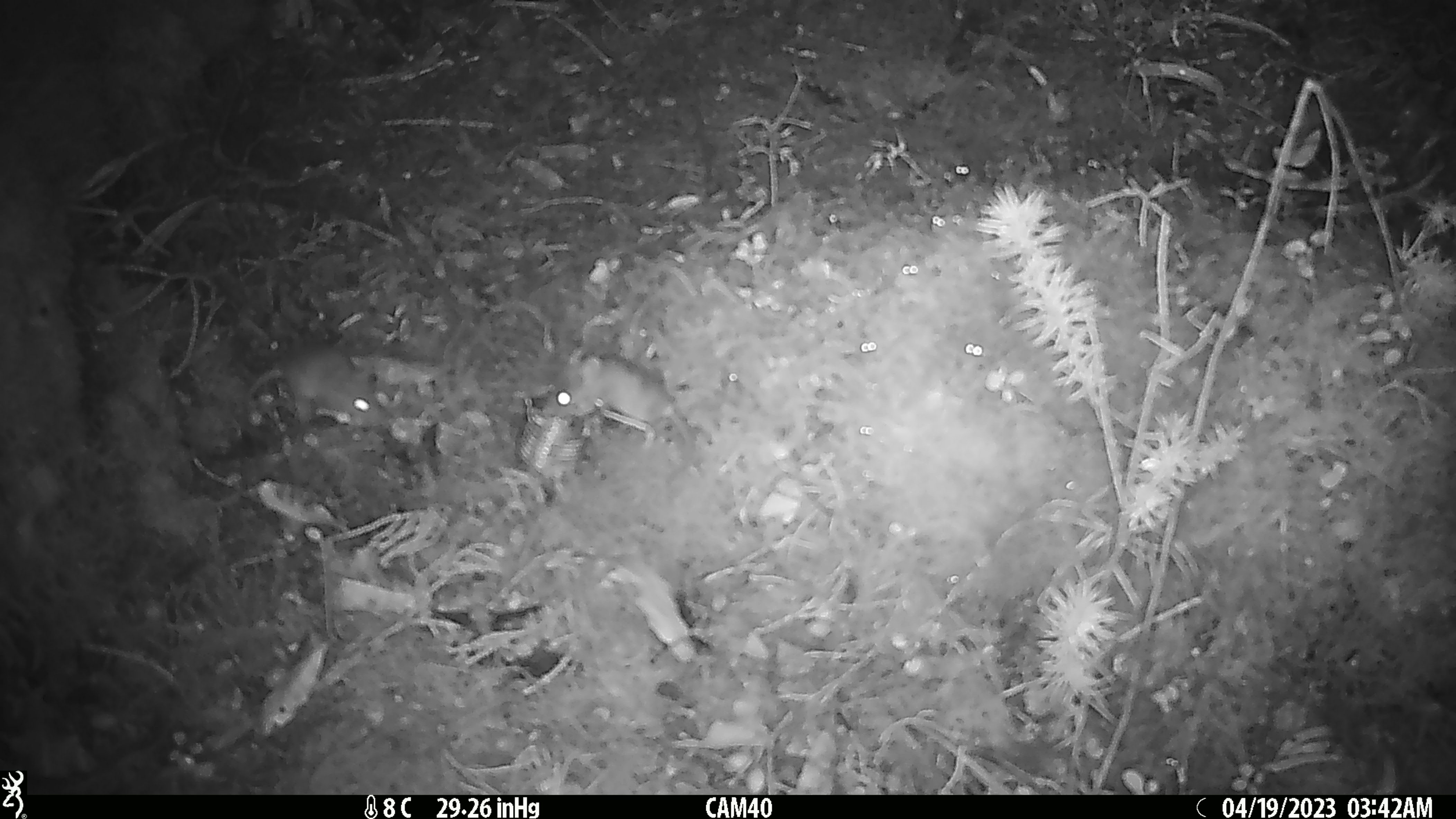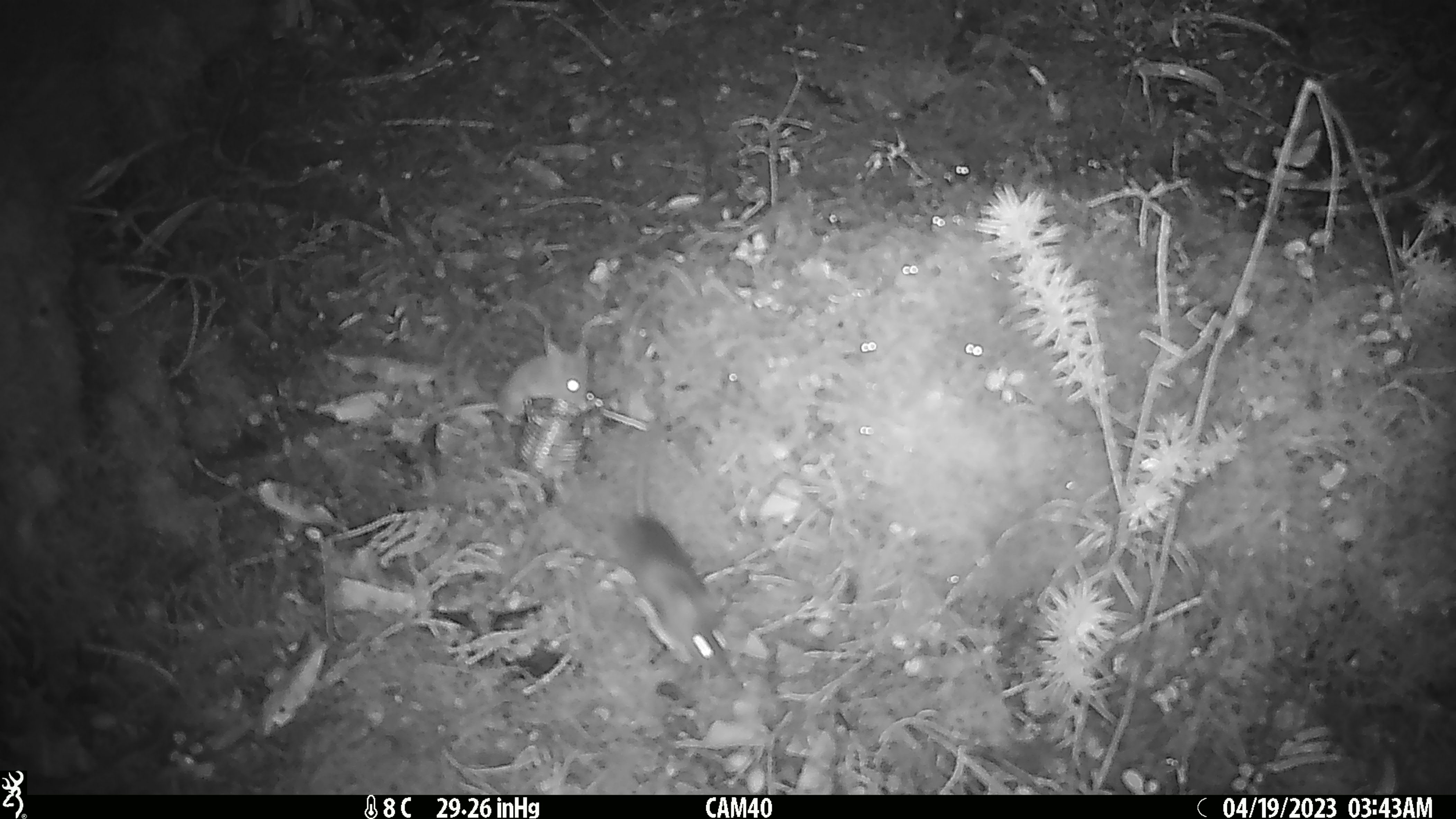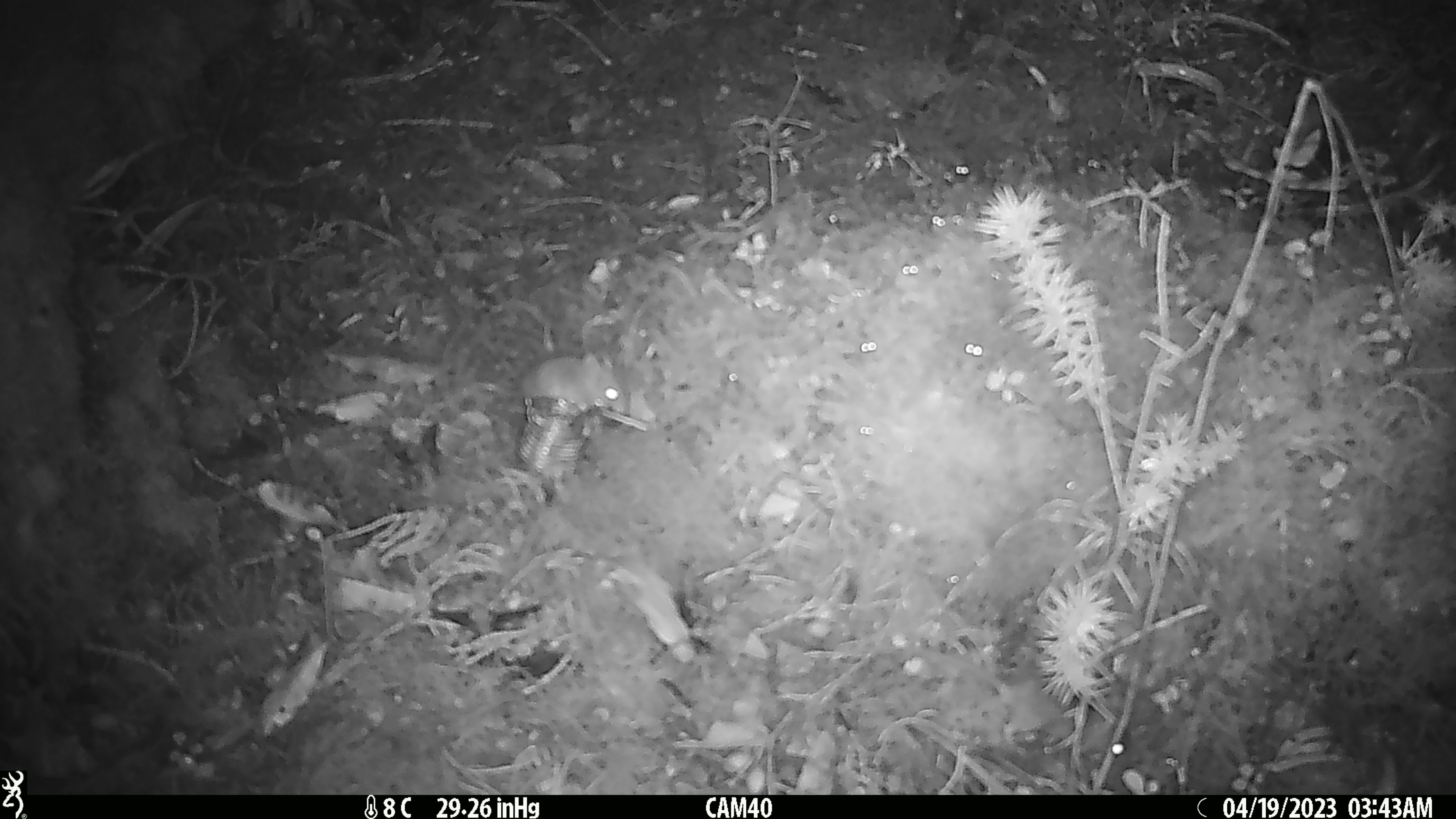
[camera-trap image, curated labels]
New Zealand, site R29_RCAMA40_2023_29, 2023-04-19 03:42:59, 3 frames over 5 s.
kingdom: Animalia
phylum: Chordata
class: Mammalia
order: Rodentia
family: Muridae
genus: Mus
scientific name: Mus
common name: mouse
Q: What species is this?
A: Mouse (Mus).